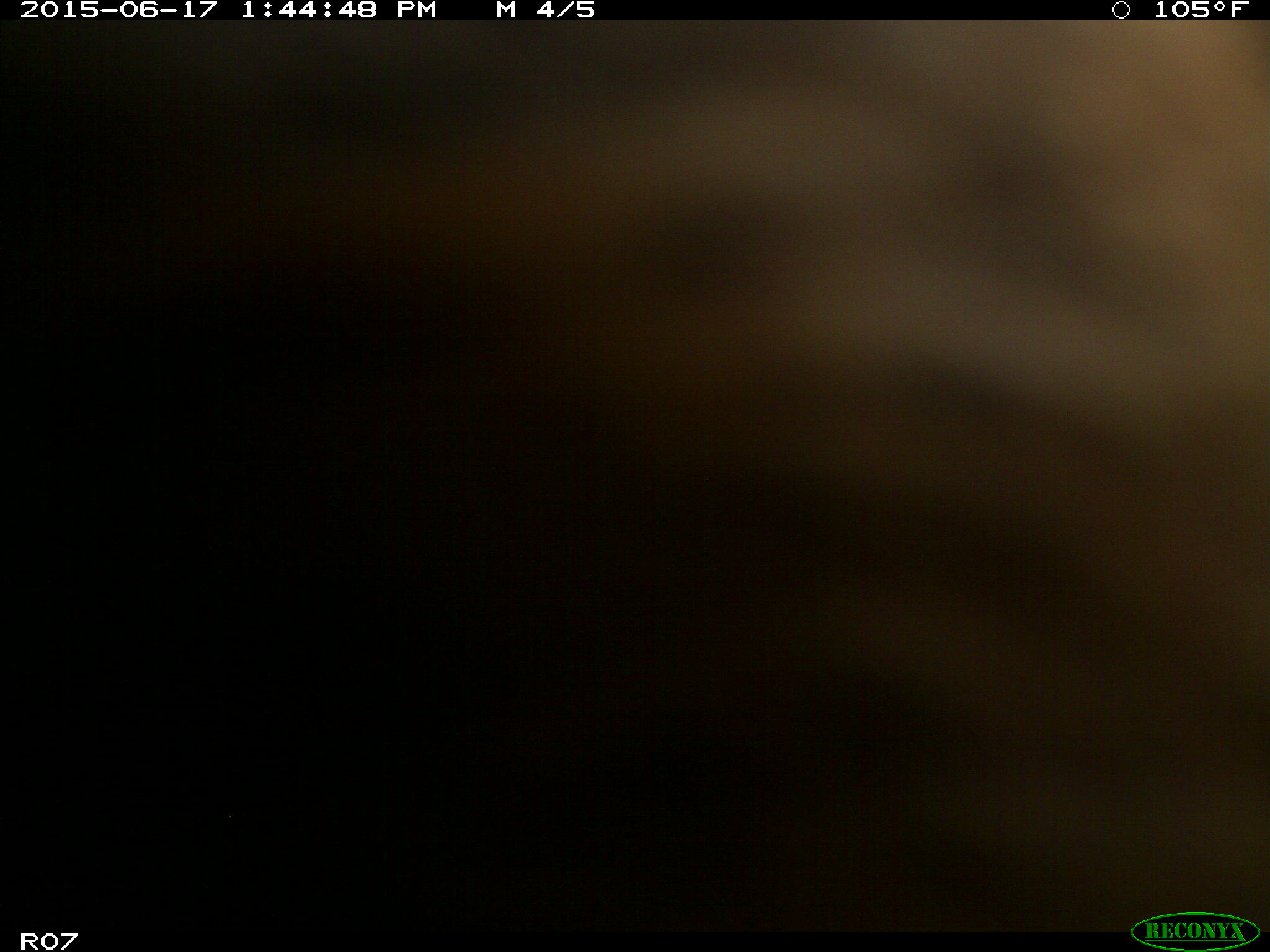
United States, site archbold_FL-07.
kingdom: Animalia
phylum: Chordata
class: Mammalia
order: Artiodactyla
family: Bovidae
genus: Bos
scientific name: Bos taurus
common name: domestic cow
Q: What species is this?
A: Bos taurus (domestic cow).